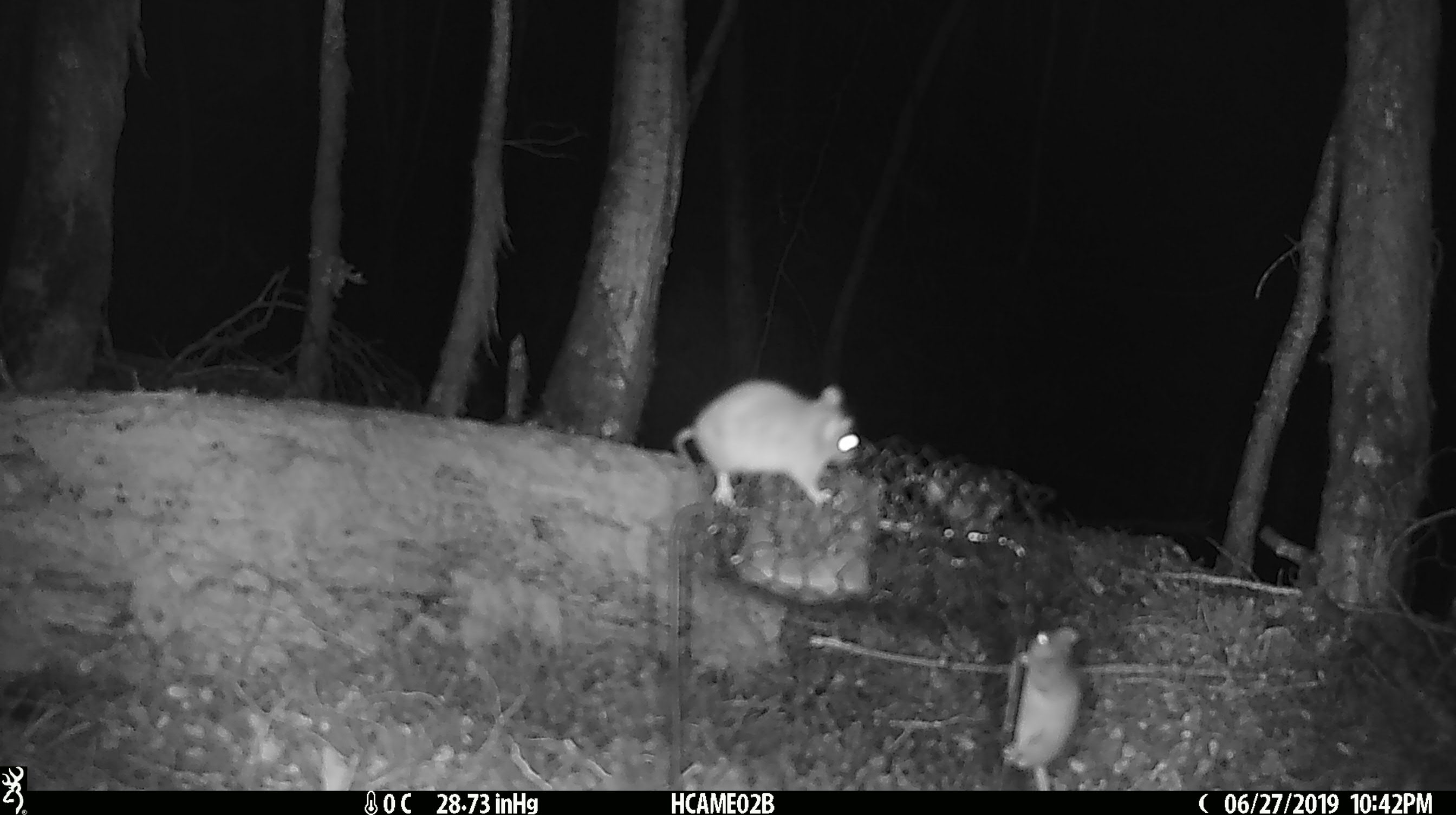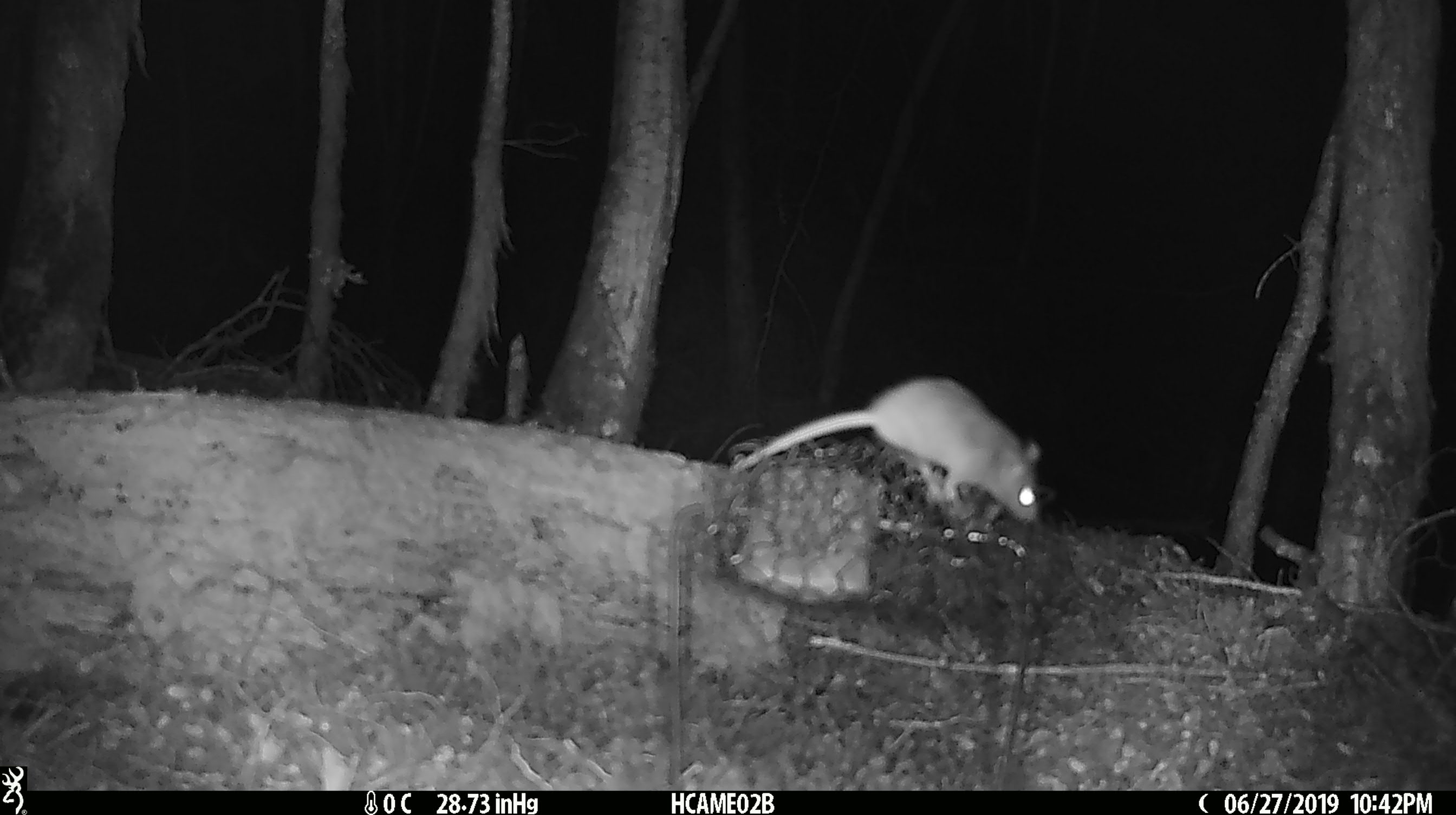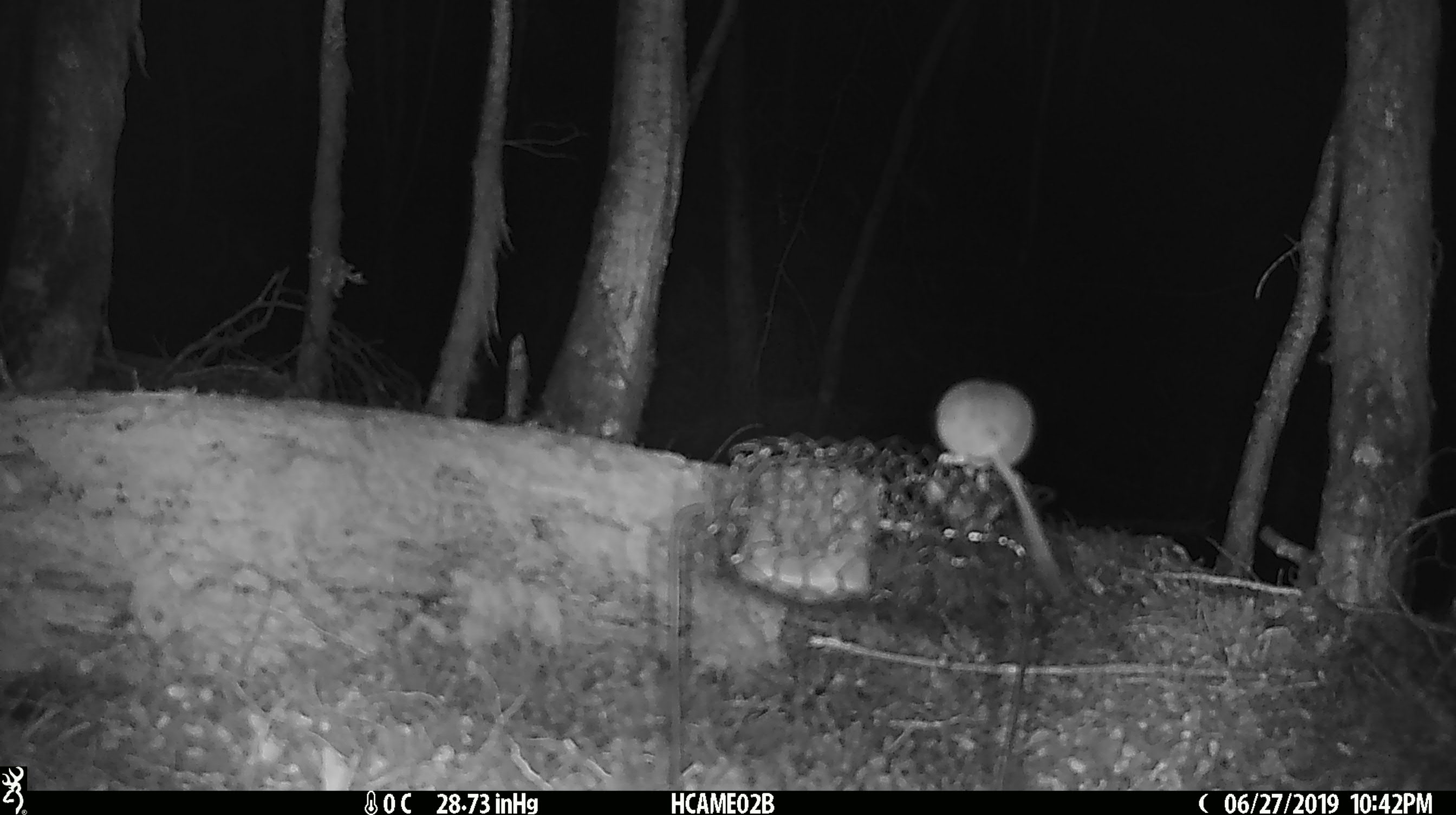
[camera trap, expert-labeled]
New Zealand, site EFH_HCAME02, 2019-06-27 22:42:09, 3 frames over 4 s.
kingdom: Animalia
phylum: Chordata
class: Mammalia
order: Rodentia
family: Muridae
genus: Mus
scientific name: Mus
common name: mouse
Mouse (Mus).